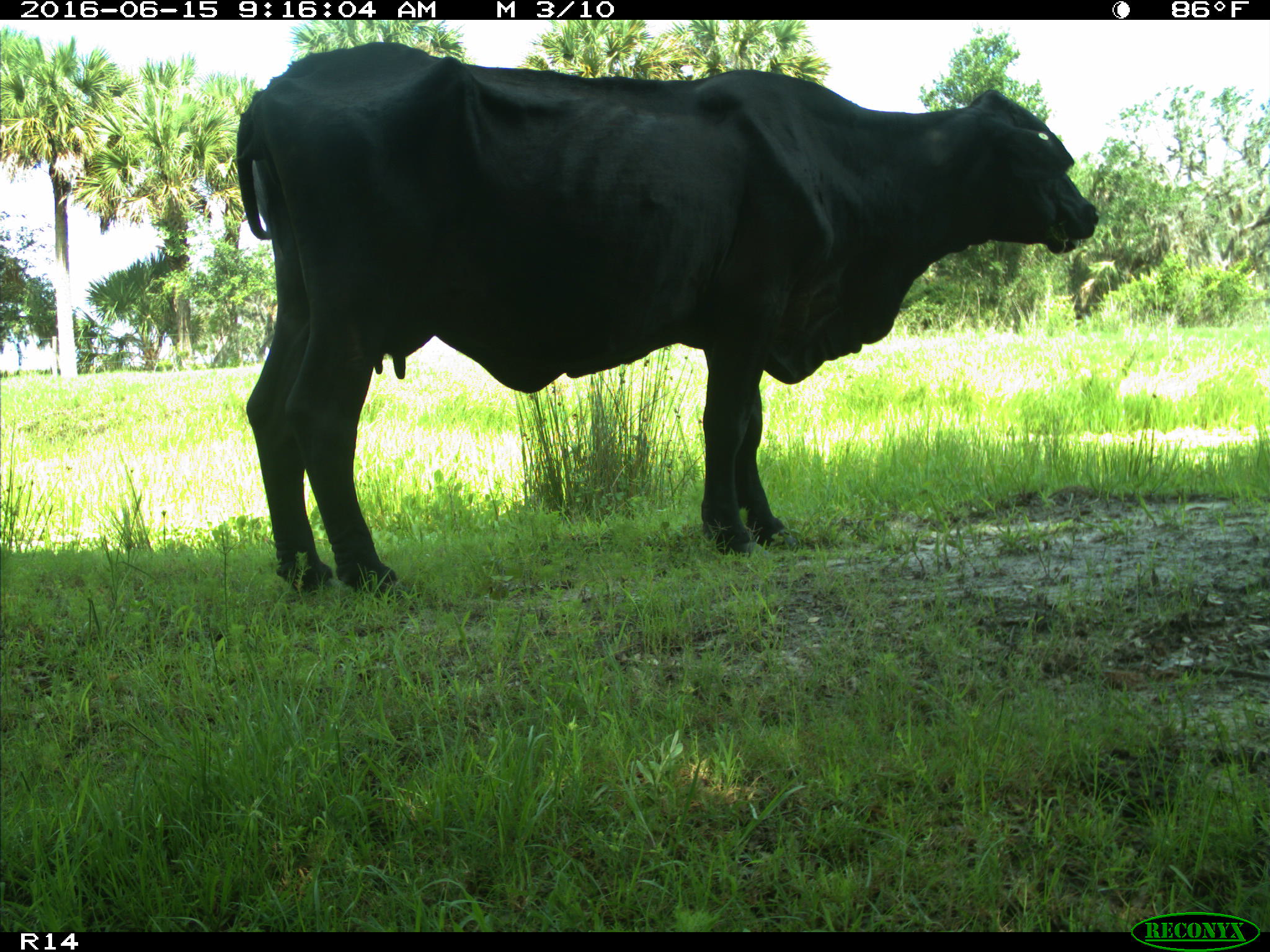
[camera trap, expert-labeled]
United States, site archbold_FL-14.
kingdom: Animalia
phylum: Chordata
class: Mammalia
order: Artiodactyla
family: Bovidae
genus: Bos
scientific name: Bos taurus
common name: domestic cow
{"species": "Bos taurus (domestic cow)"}